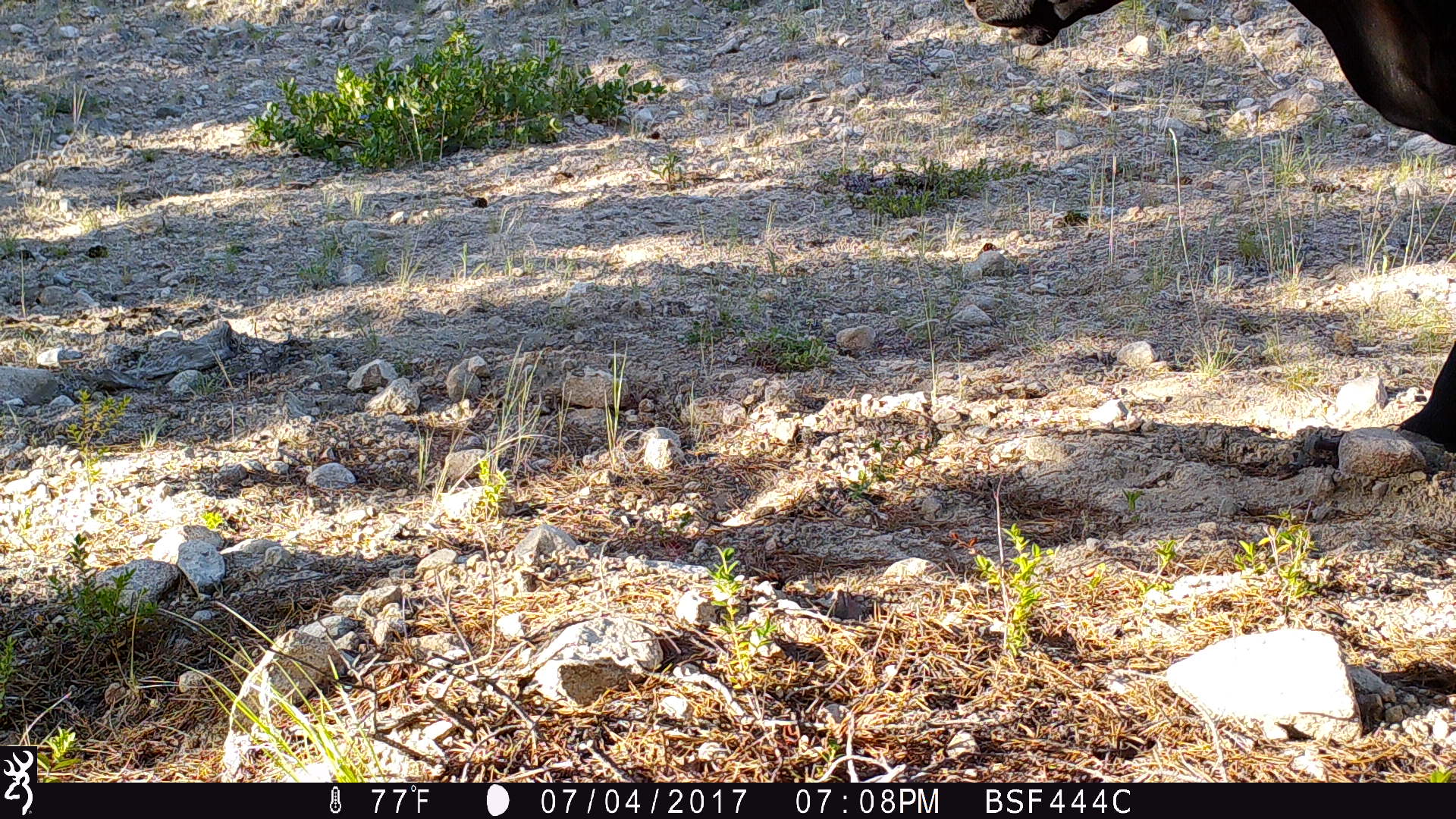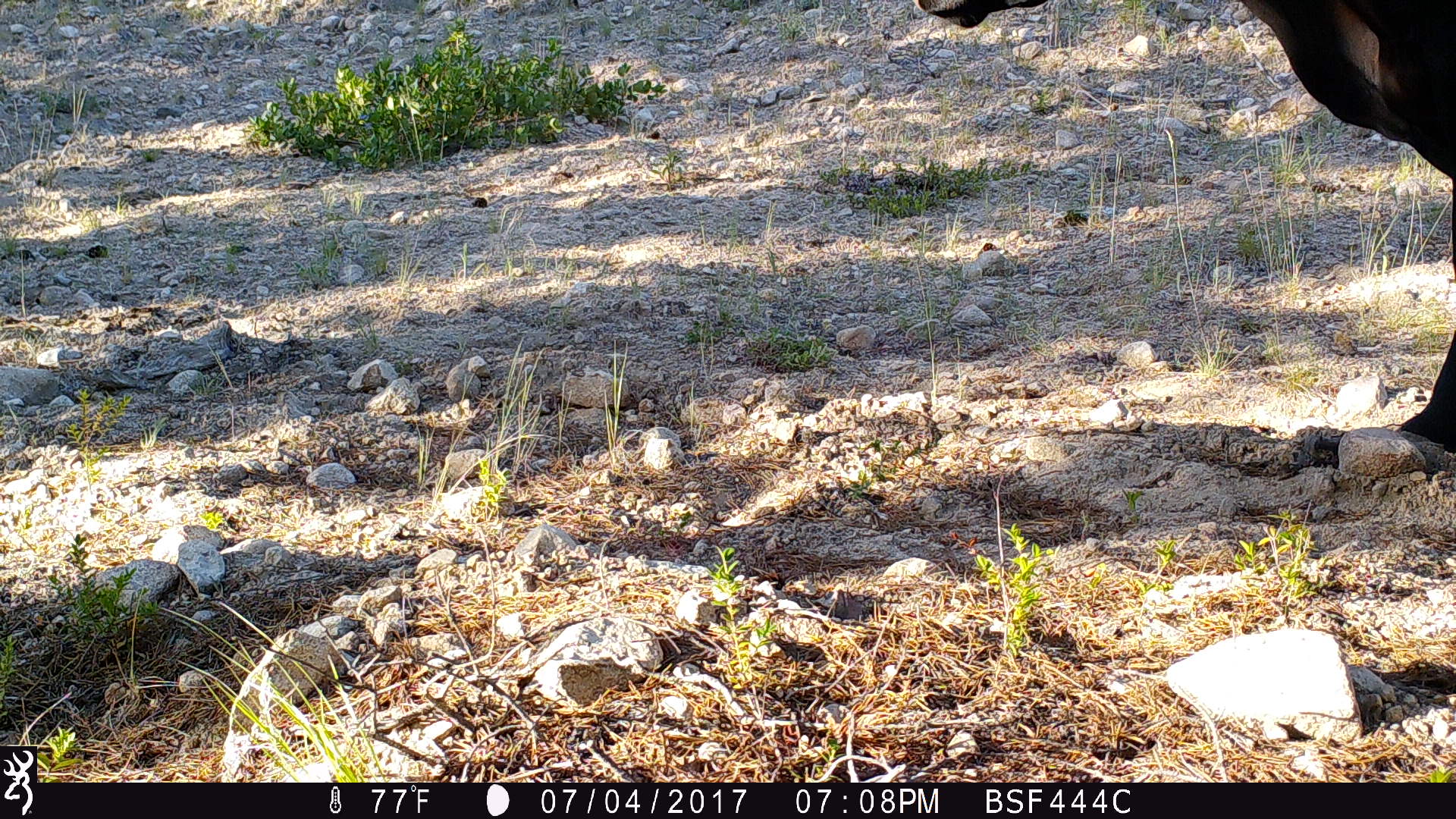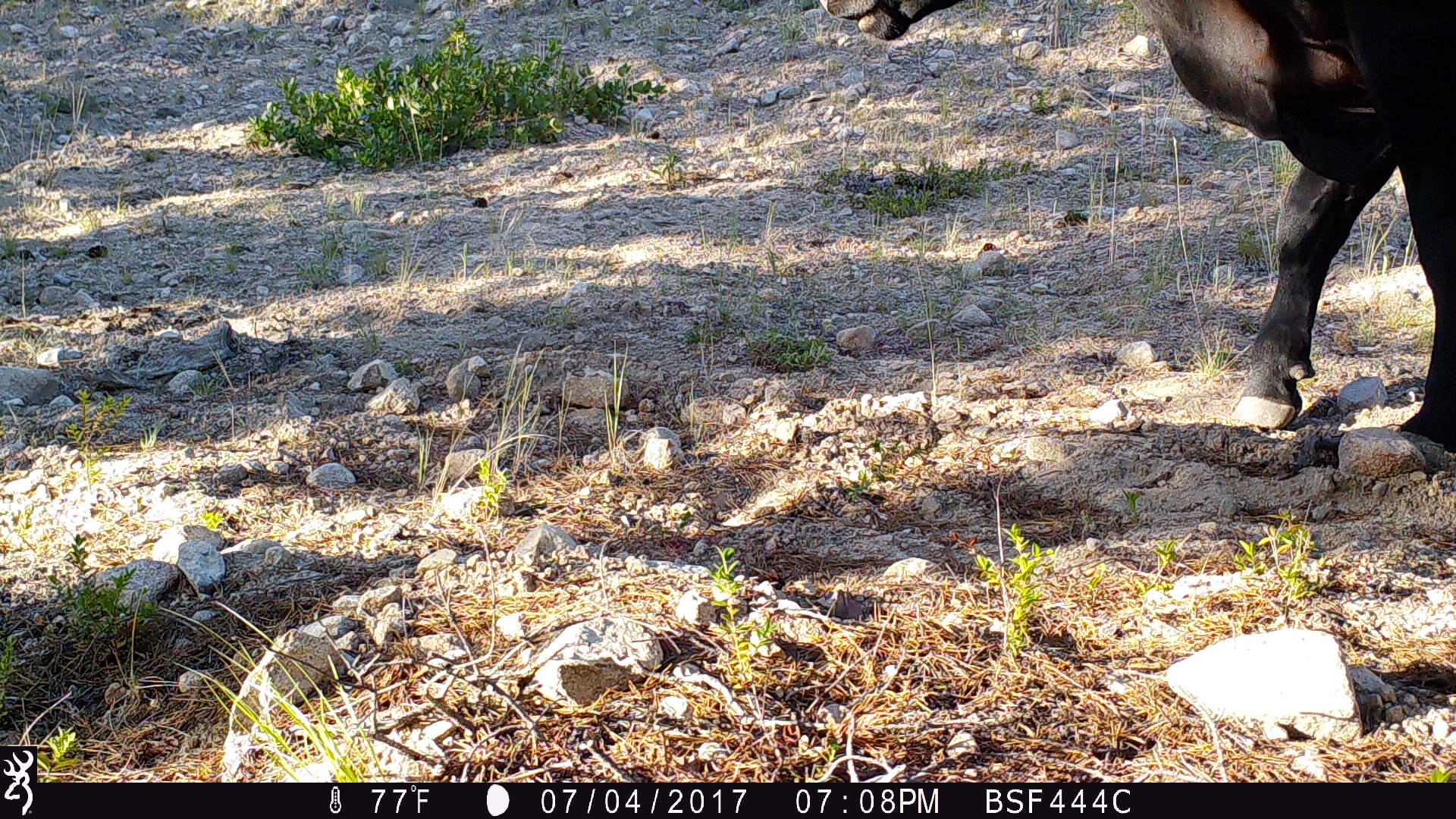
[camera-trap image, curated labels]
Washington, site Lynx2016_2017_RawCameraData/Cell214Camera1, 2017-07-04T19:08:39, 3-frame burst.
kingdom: Animalia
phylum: Chordata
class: Mammalia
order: Artiodactyla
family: Bovidae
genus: Bos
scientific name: Bos taurus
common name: domestic cattle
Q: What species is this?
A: Domestic cattle (Bos taurus).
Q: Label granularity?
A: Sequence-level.